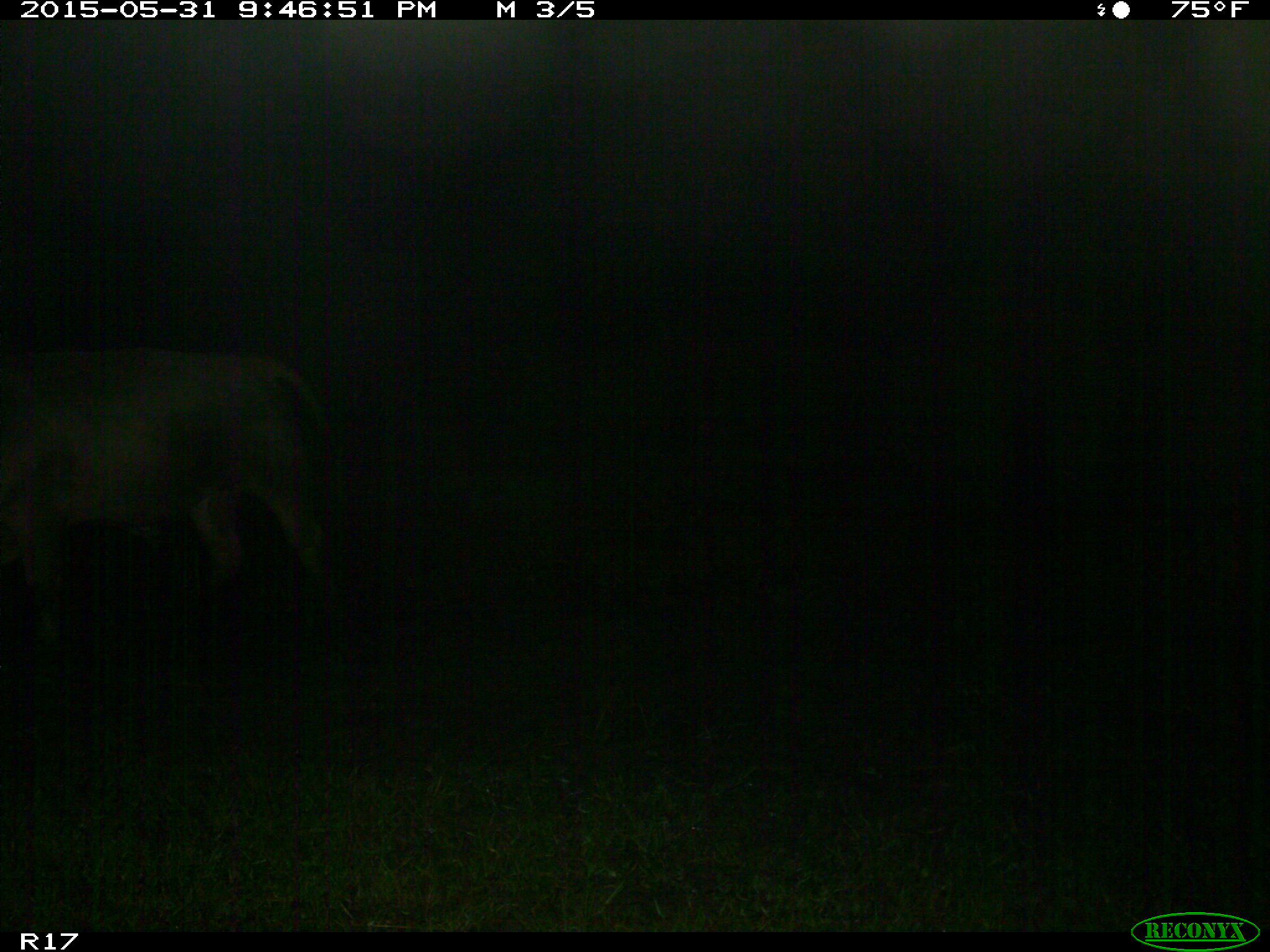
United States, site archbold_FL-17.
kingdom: Animalia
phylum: Chordata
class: Mammalia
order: Artiodactyla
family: Bovidae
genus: Bos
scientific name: Bos taurus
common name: domestic cow